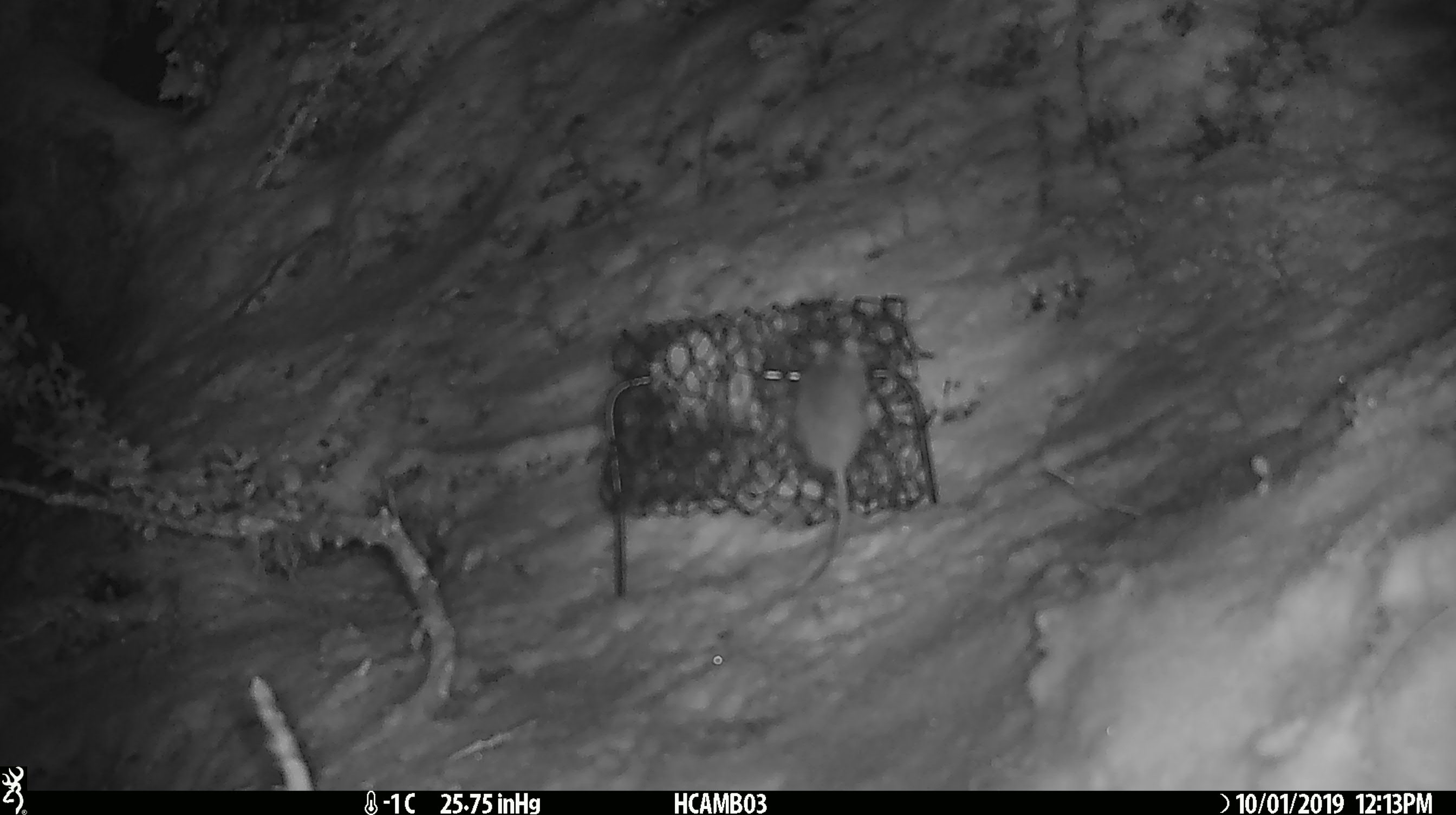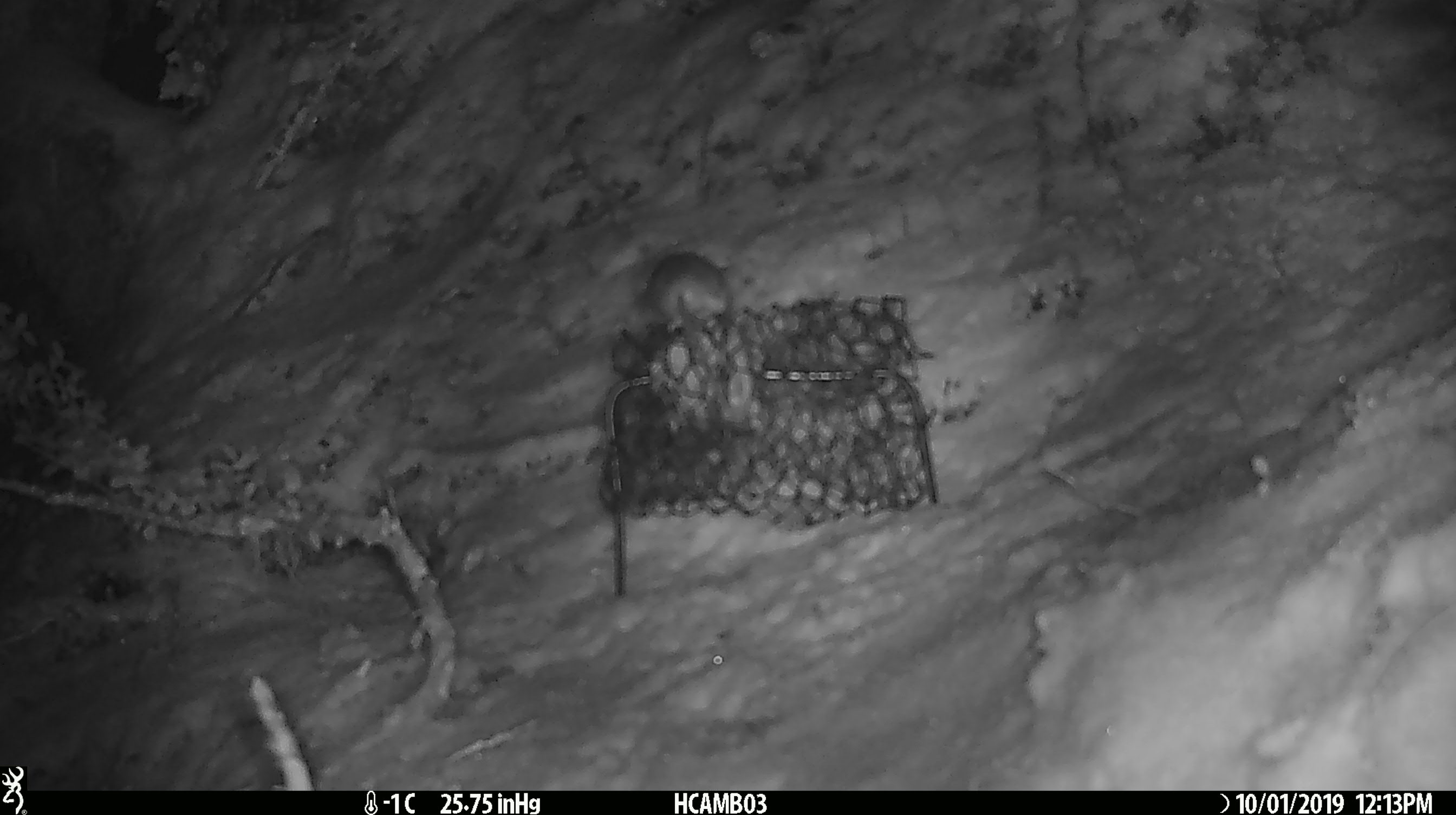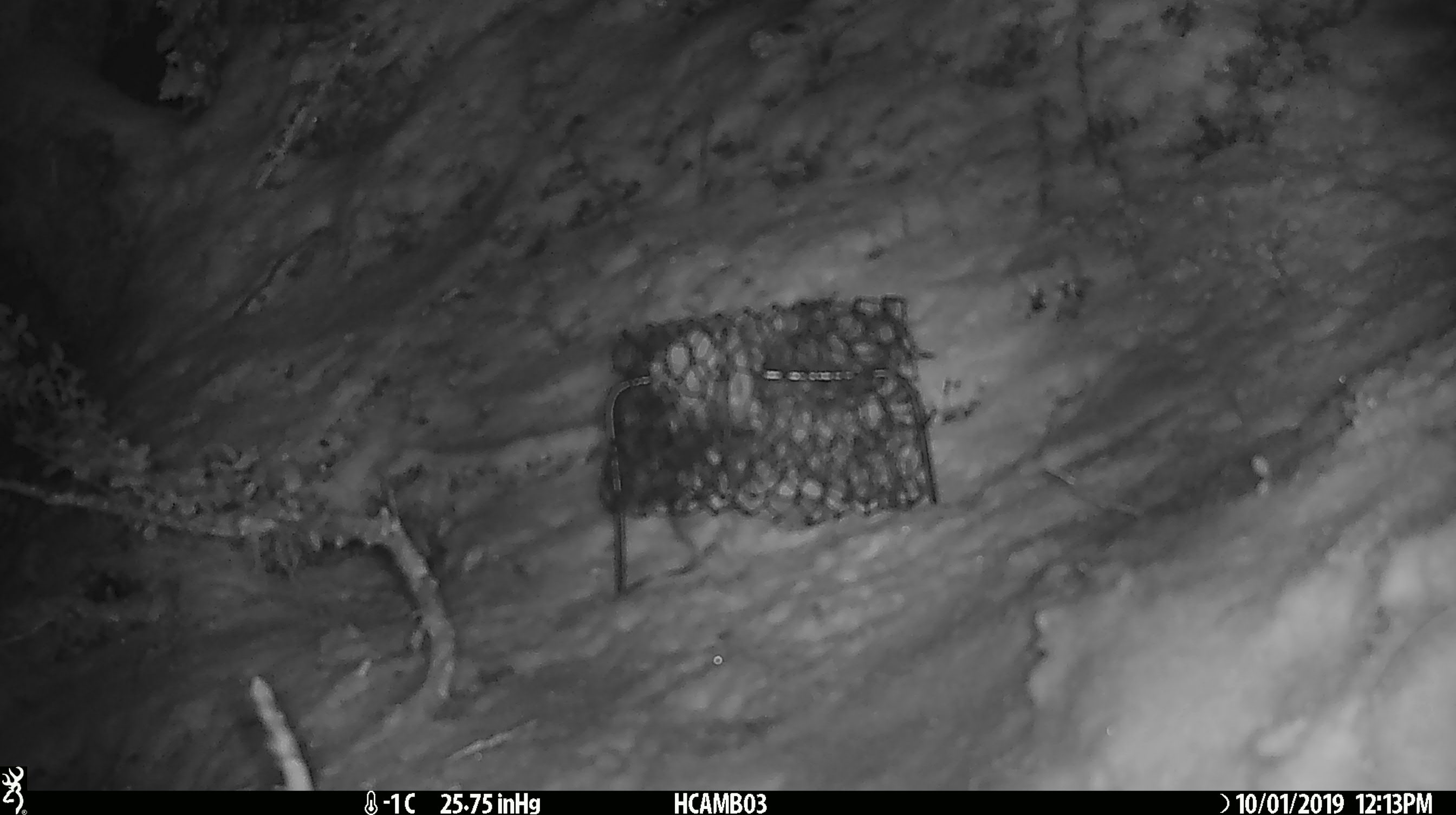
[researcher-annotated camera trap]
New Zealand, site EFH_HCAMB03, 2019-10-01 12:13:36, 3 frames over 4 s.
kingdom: Animalia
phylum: Chordata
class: Mammalia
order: Rodentia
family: Muridae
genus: Mus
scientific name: Mus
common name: mouse